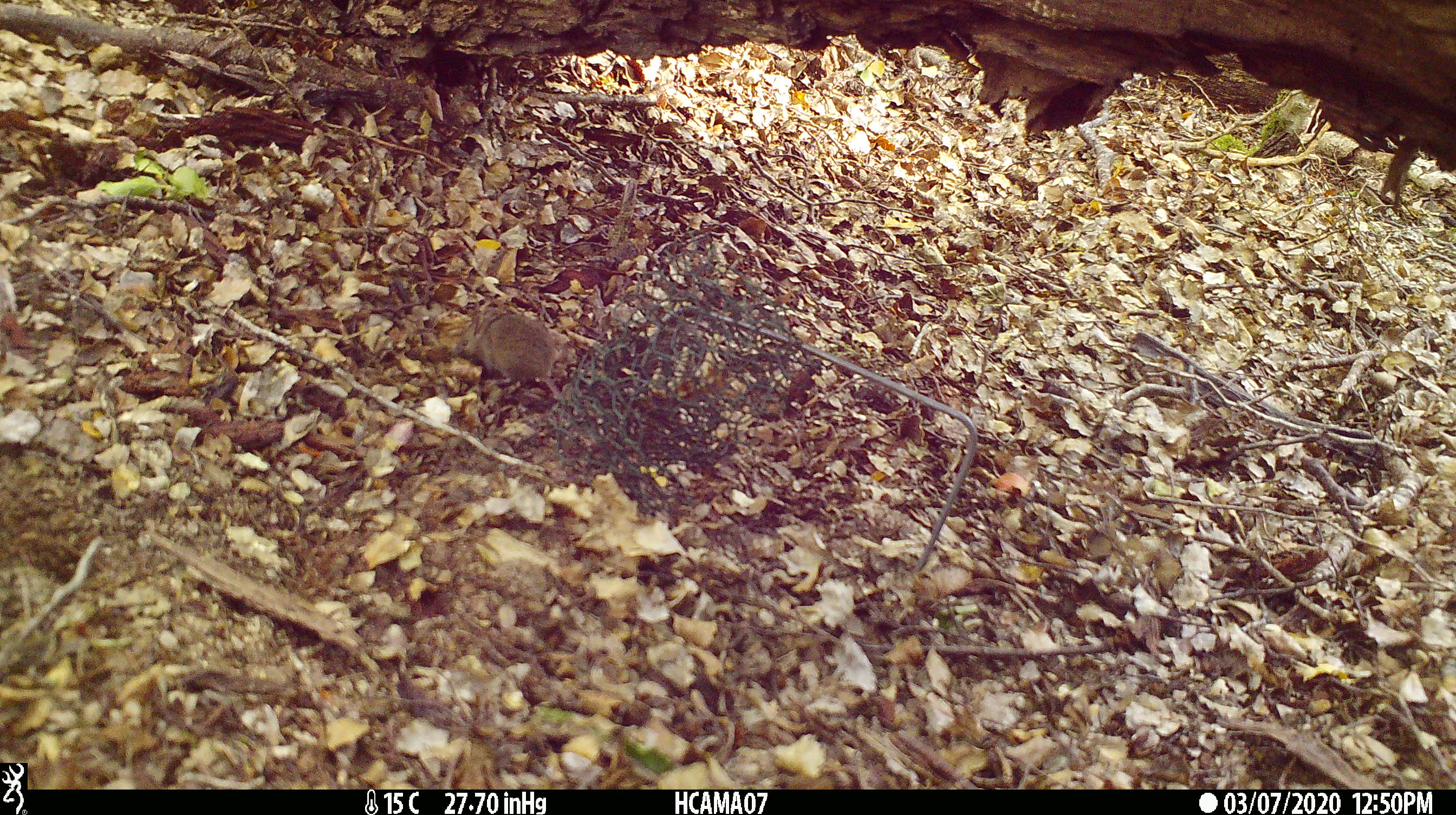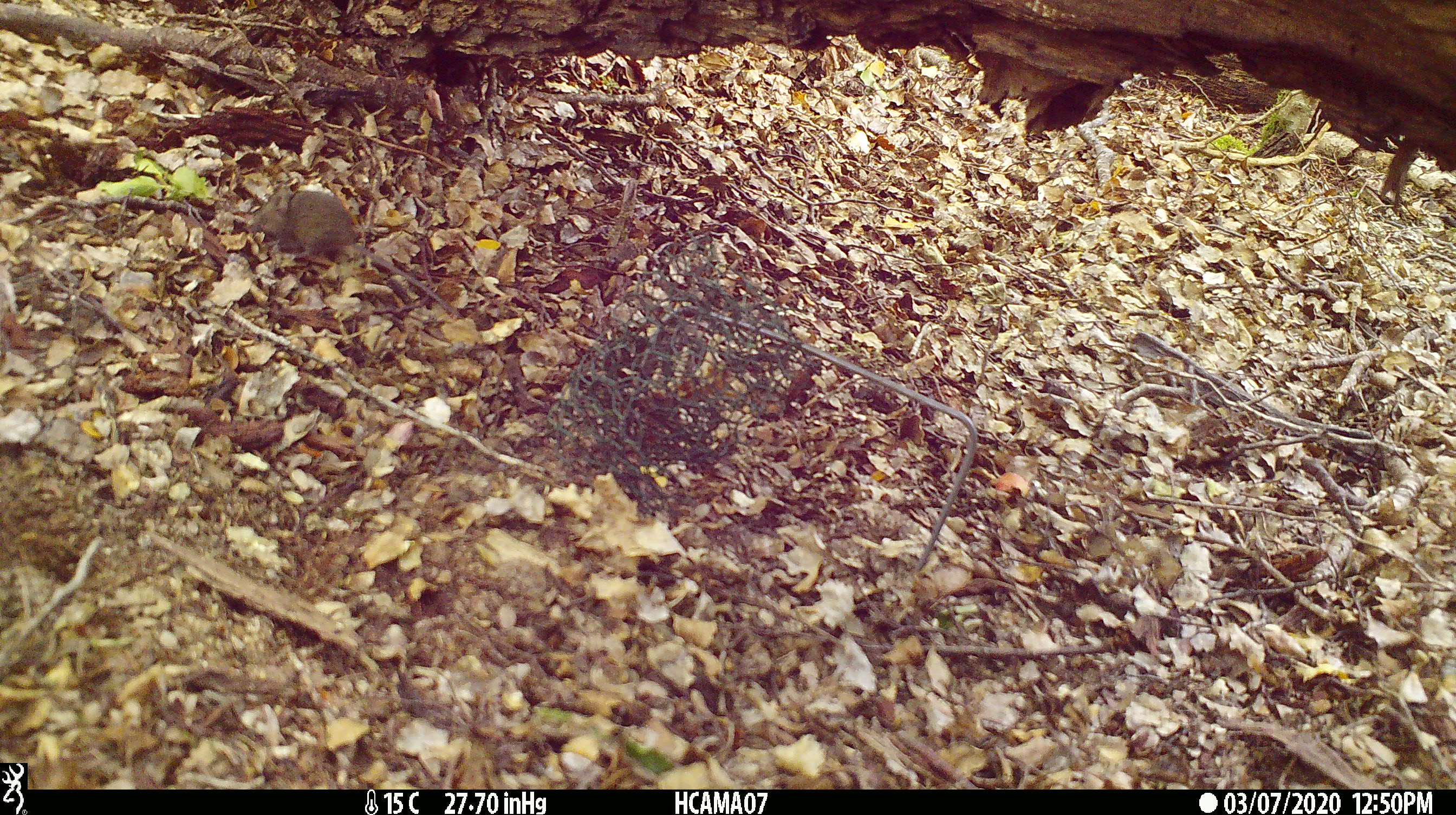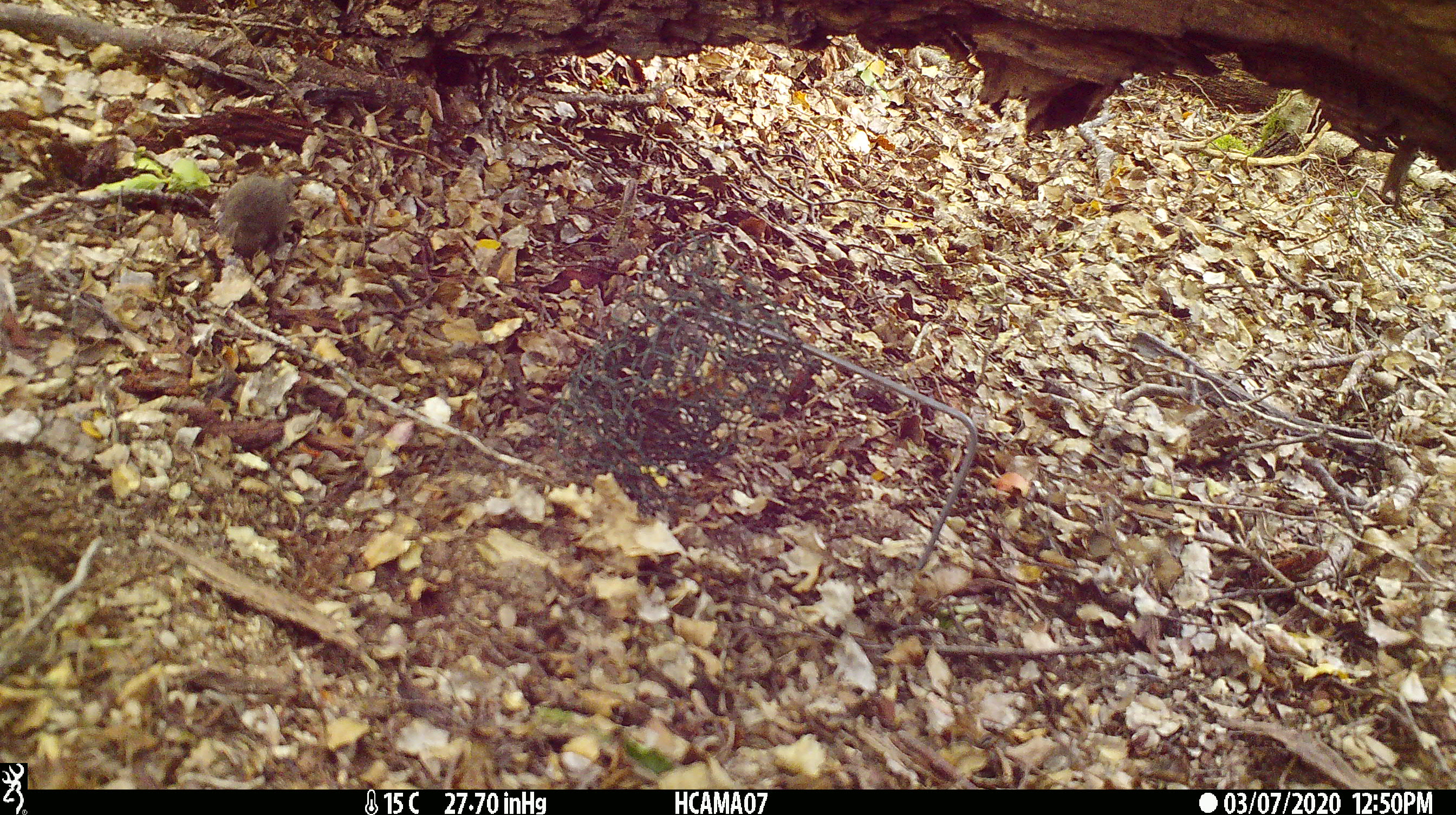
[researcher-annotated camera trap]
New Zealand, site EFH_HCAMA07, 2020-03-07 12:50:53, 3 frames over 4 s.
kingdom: Animalia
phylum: Chordata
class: Mammalia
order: Rodentia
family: Muridae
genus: Mus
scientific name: Mus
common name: mouse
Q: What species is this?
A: Mouse (Mus).